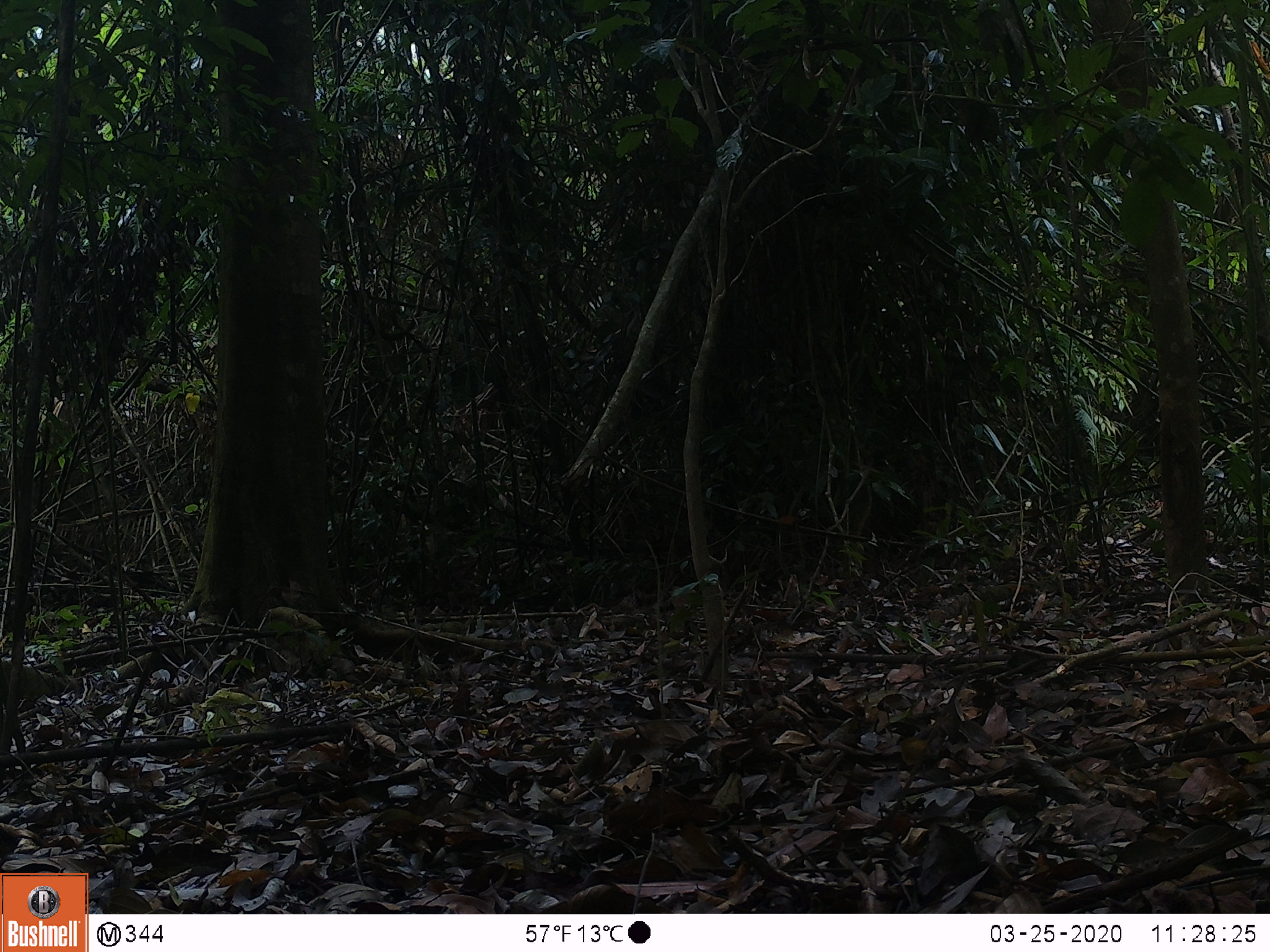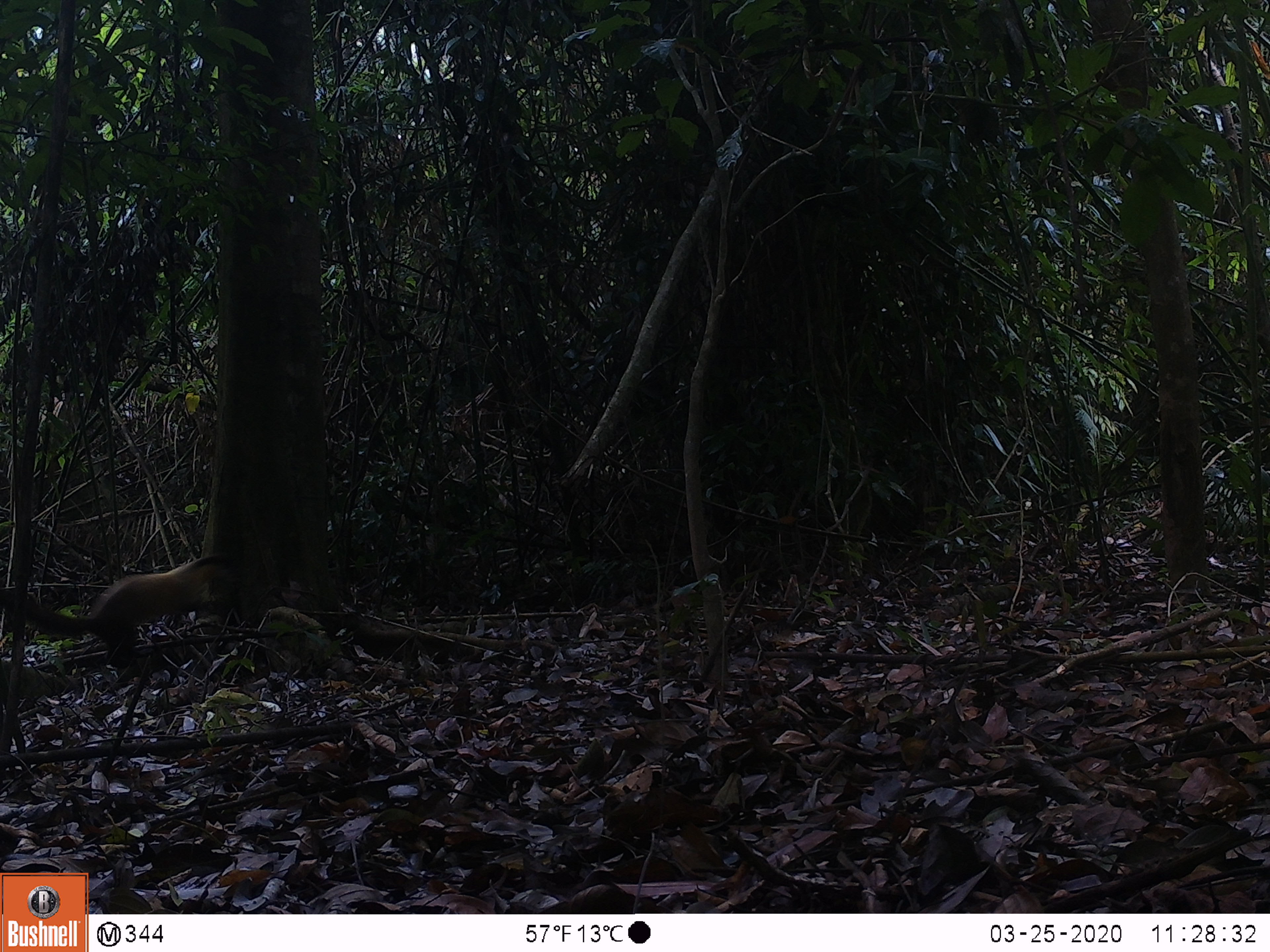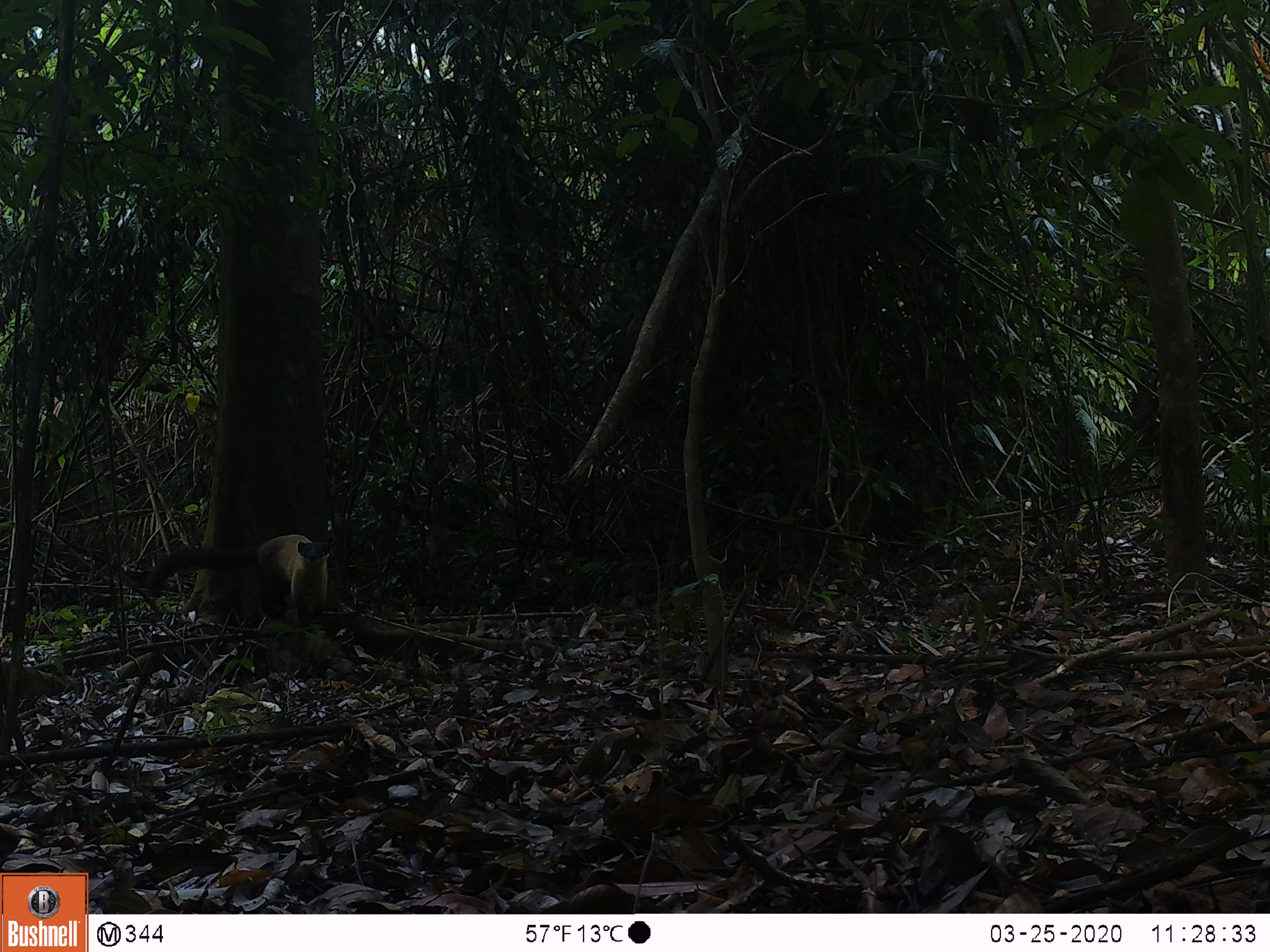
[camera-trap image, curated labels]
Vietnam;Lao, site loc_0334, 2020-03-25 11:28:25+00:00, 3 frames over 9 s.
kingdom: Animalia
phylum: Chordata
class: Mammalia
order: Carnivora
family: Mustelidae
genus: Martes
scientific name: Martes flavigula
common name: yellow-throated marten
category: yellow throated marten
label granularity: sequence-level